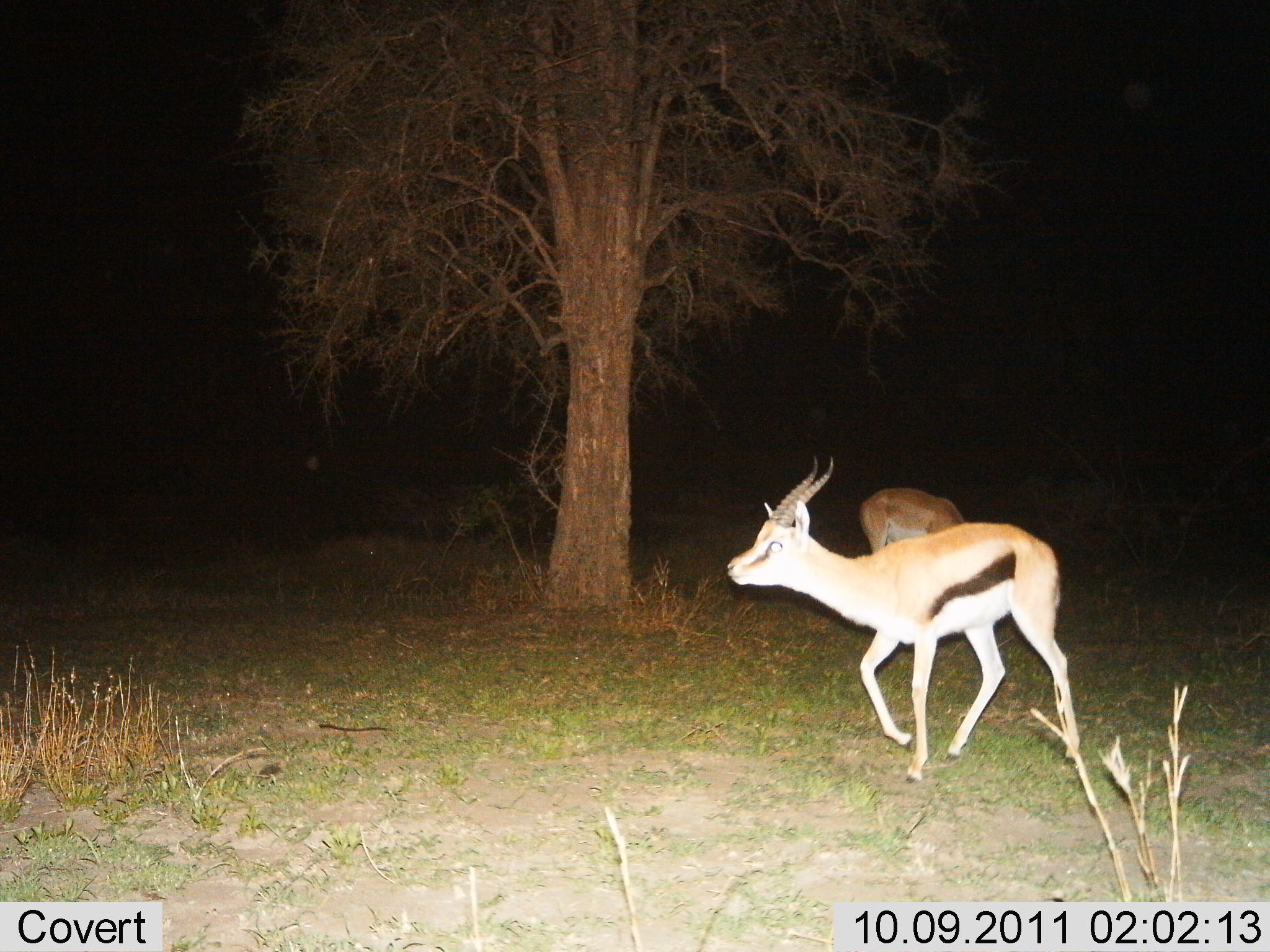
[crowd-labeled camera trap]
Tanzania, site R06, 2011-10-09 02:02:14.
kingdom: Animalia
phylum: Chordata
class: Mammalia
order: Artiodactyla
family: Bovidae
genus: Eudorcas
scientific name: Eudorcas thomsonii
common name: thomson's gazelle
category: gazellethomsons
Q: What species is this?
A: Gazellethomsons (thomson's gazelle) (Eudorcas thomsonii).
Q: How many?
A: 2.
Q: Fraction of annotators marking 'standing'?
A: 36%.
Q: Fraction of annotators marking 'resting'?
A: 0%.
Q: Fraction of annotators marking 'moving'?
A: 80%.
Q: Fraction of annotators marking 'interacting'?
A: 0%.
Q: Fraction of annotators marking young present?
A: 0%.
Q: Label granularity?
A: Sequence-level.